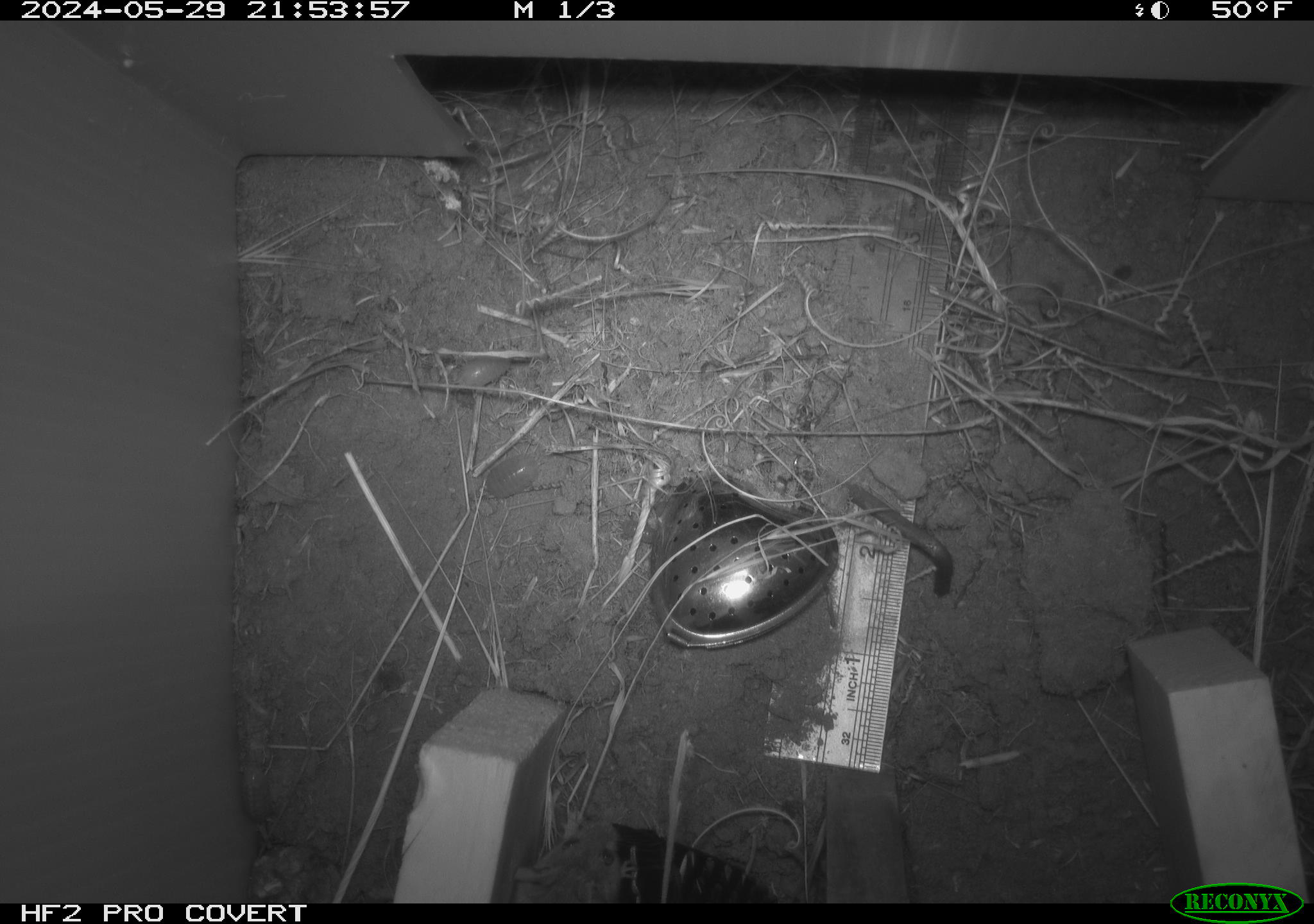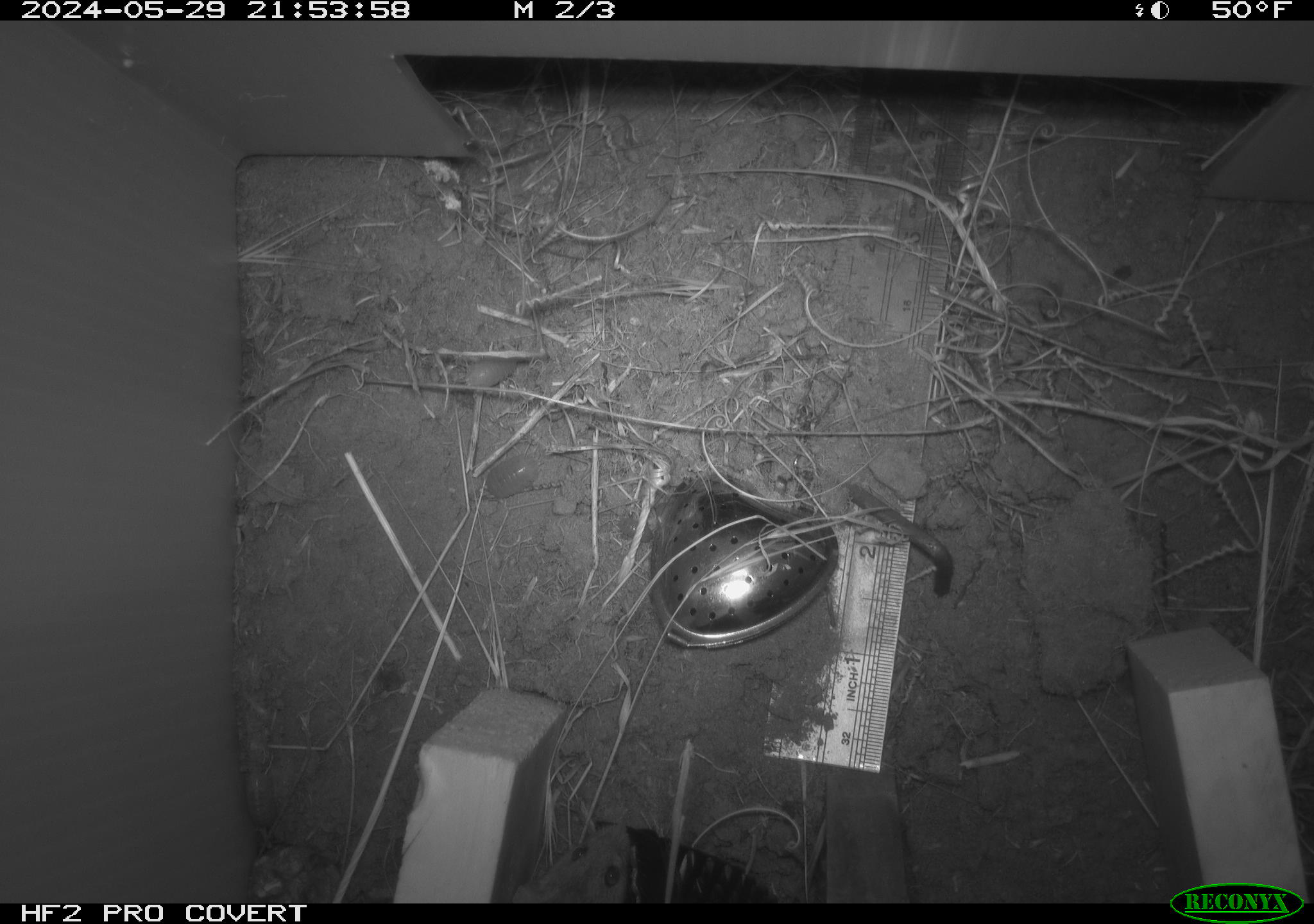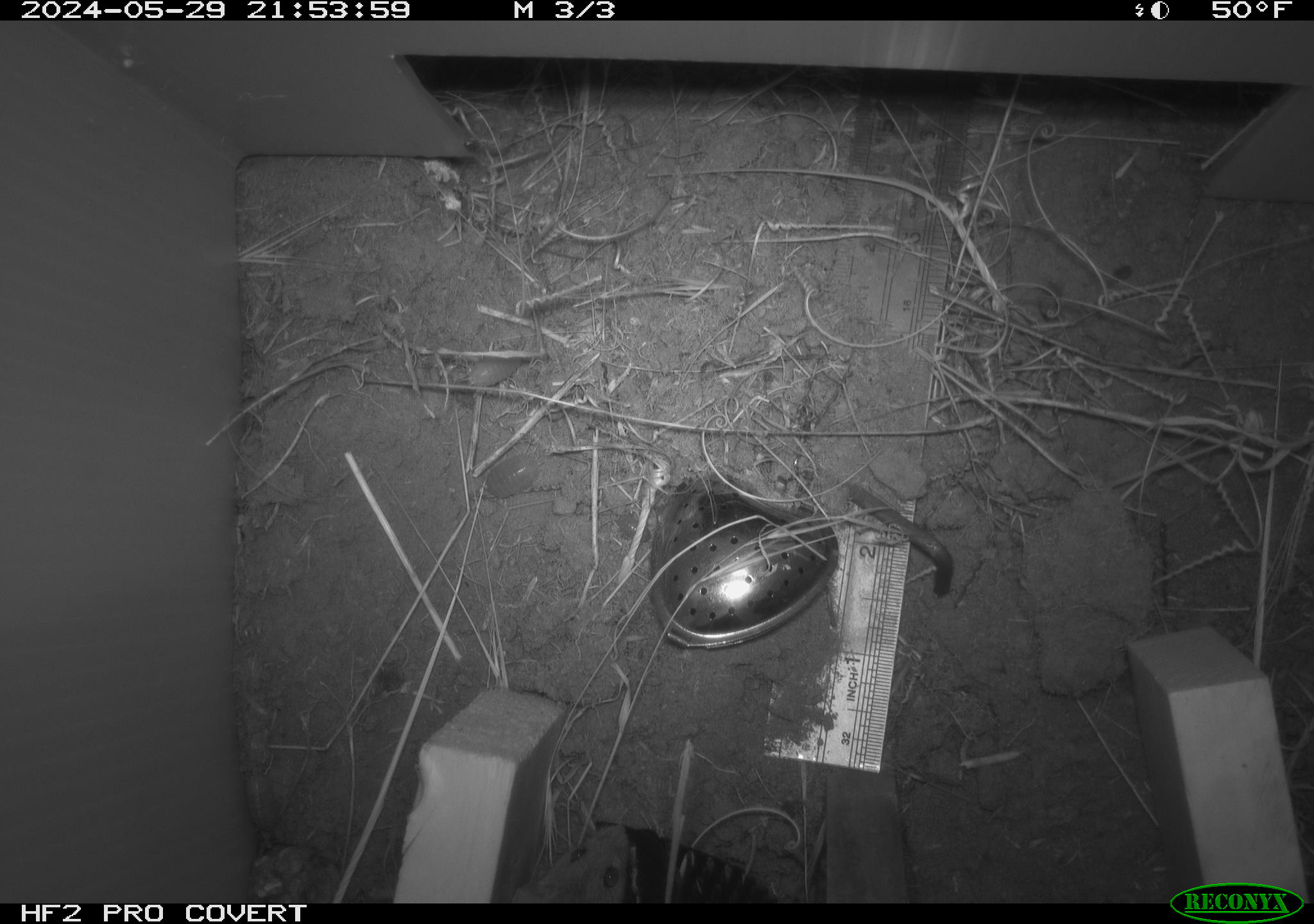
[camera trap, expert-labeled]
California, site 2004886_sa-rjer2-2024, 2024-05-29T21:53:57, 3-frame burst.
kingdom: Animalia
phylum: Chordata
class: Mammalia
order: Rodentia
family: Heteromyidae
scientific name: Heteromyidae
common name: kangaroo rats and pocket mice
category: heteromyidae family